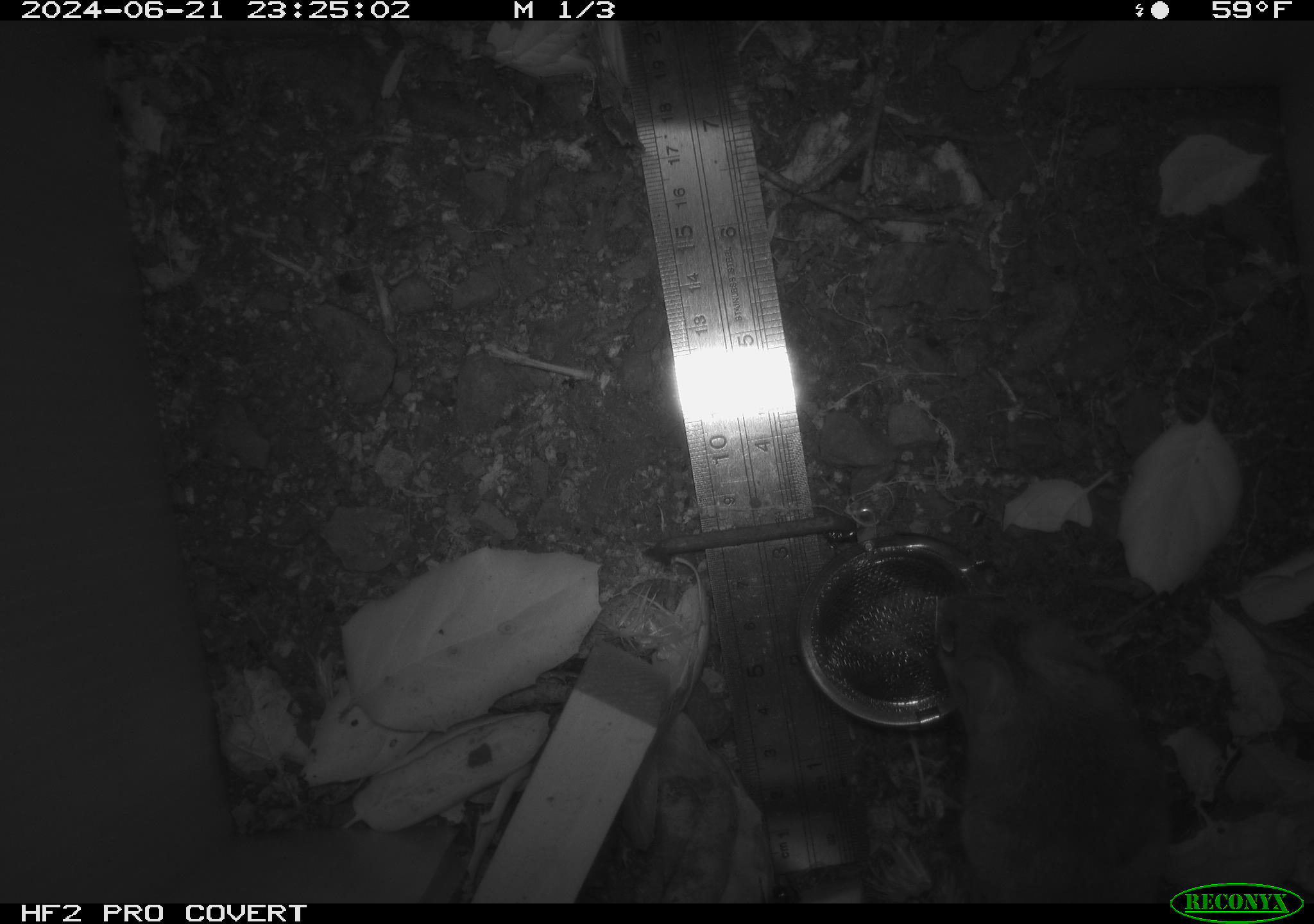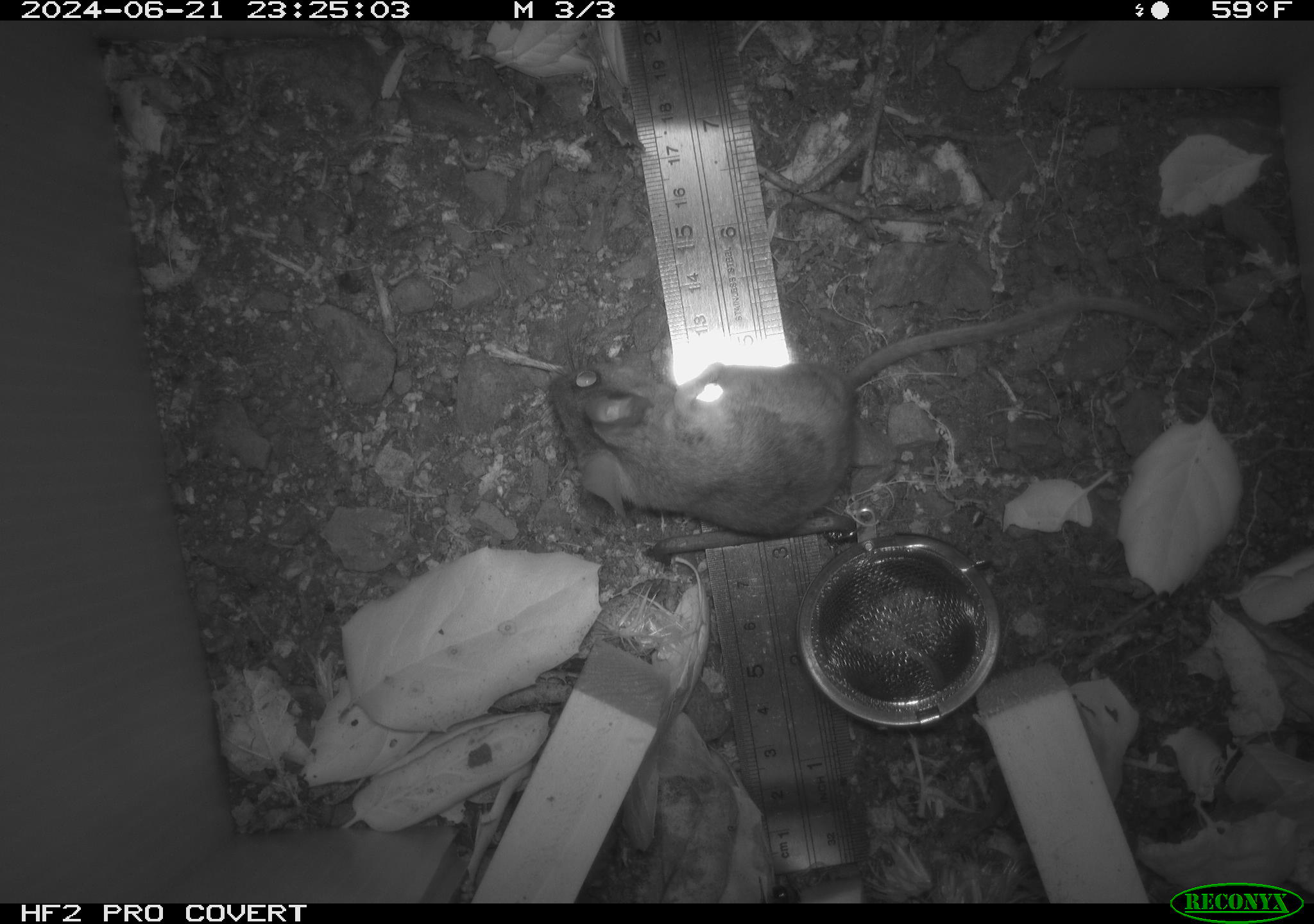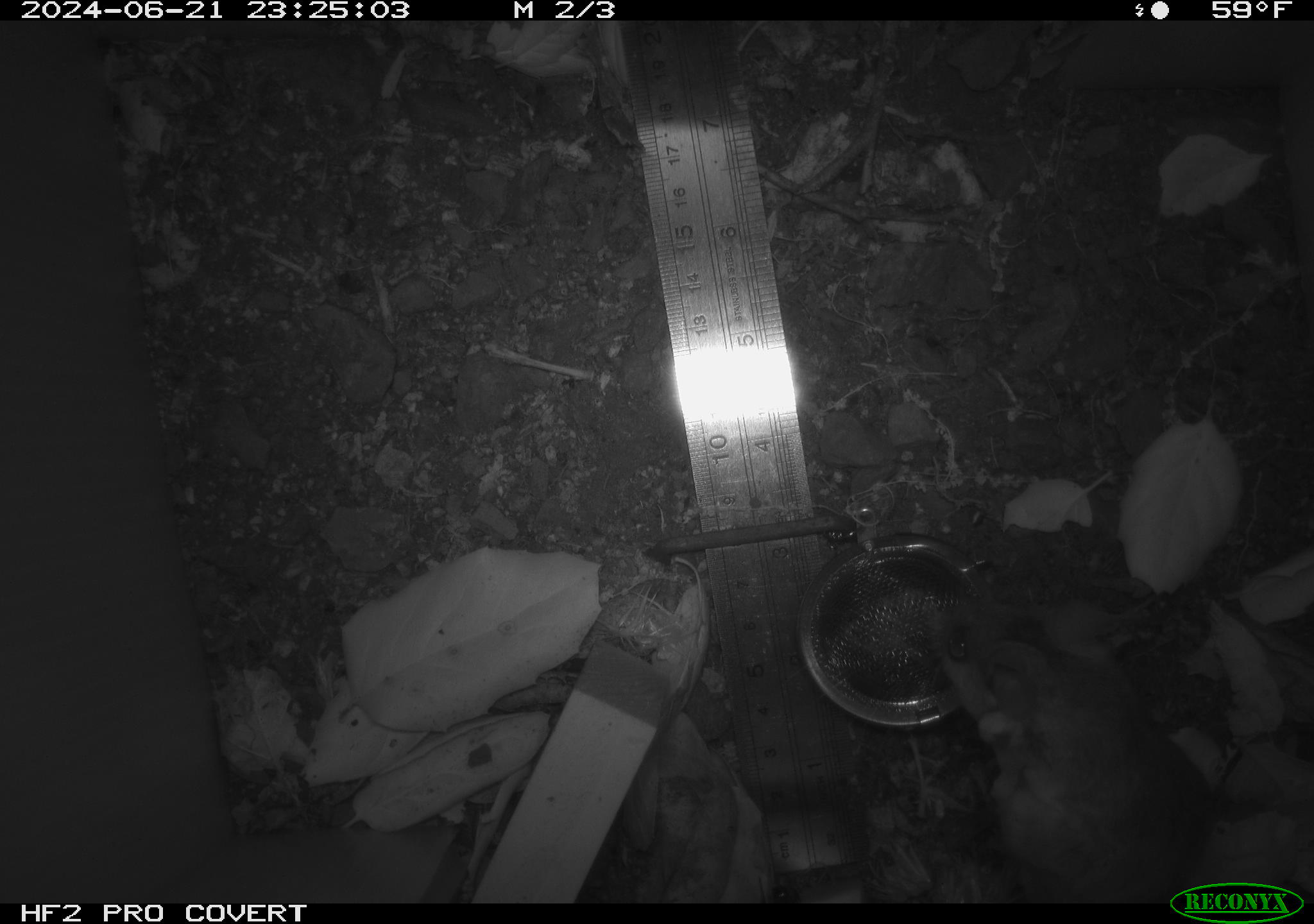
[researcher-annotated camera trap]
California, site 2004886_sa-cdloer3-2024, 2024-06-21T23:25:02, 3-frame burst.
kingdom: Animalia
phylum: Chordata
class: Mammalia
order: Rodentia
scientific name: Rodentia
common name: rodent